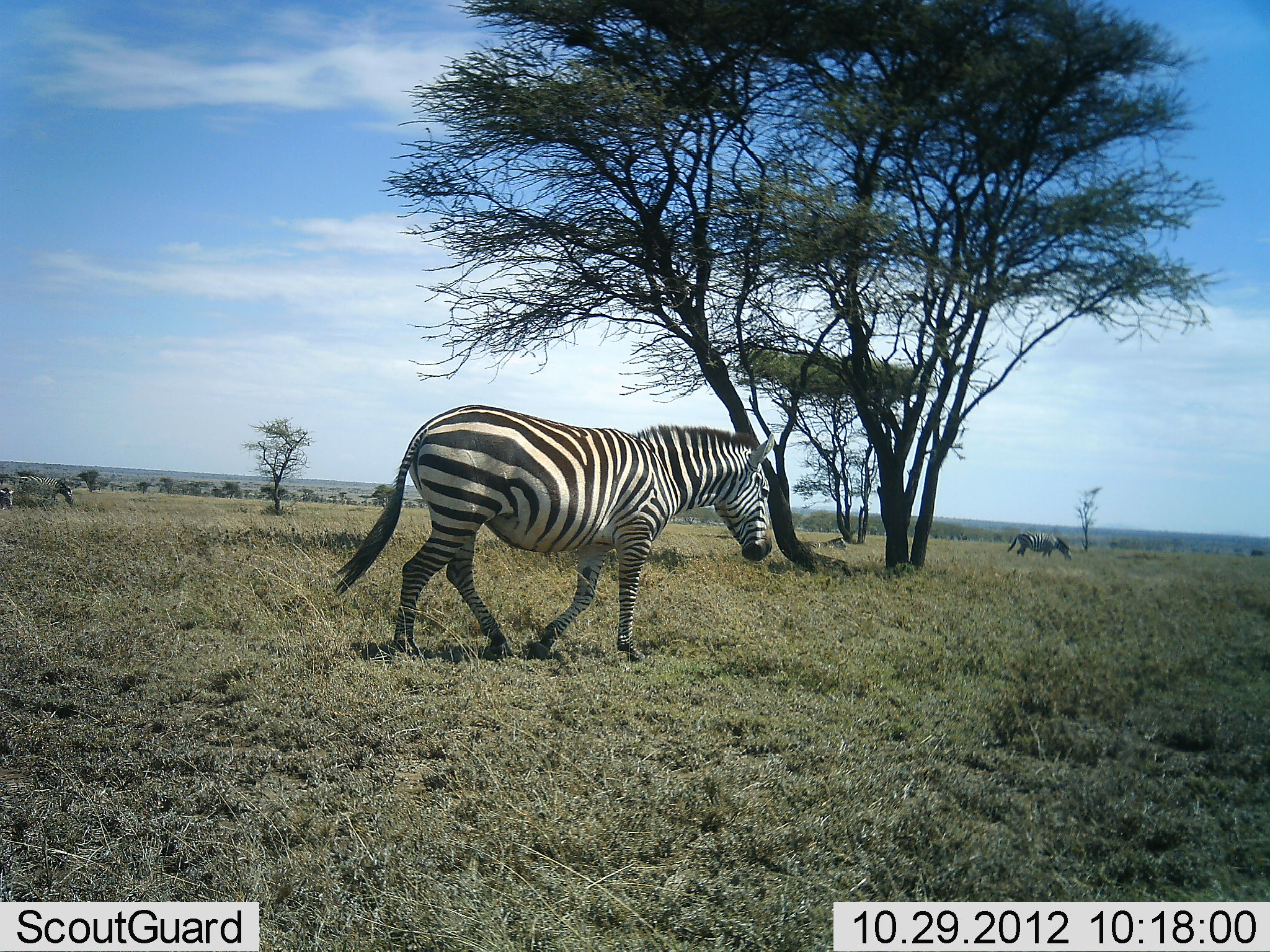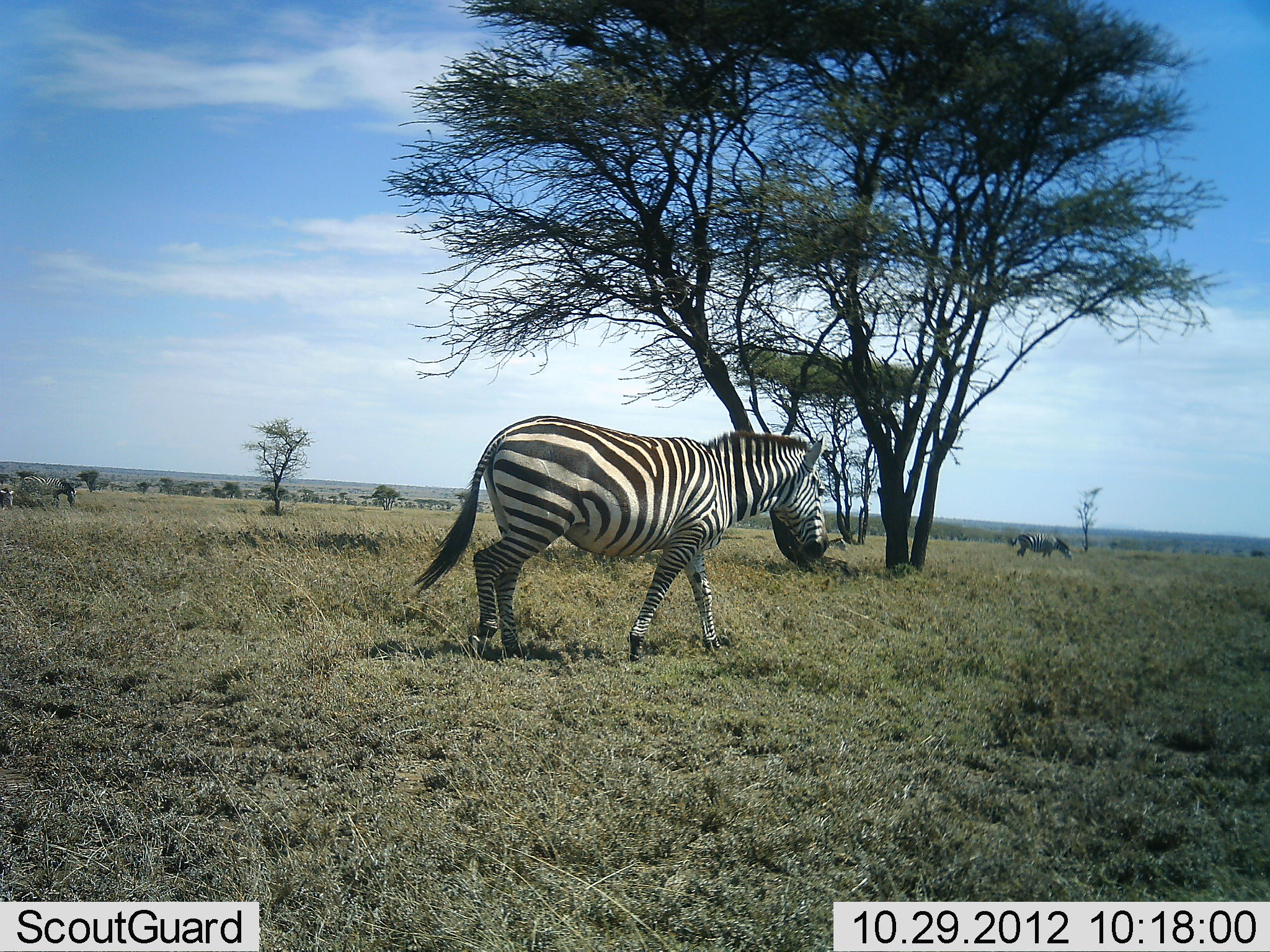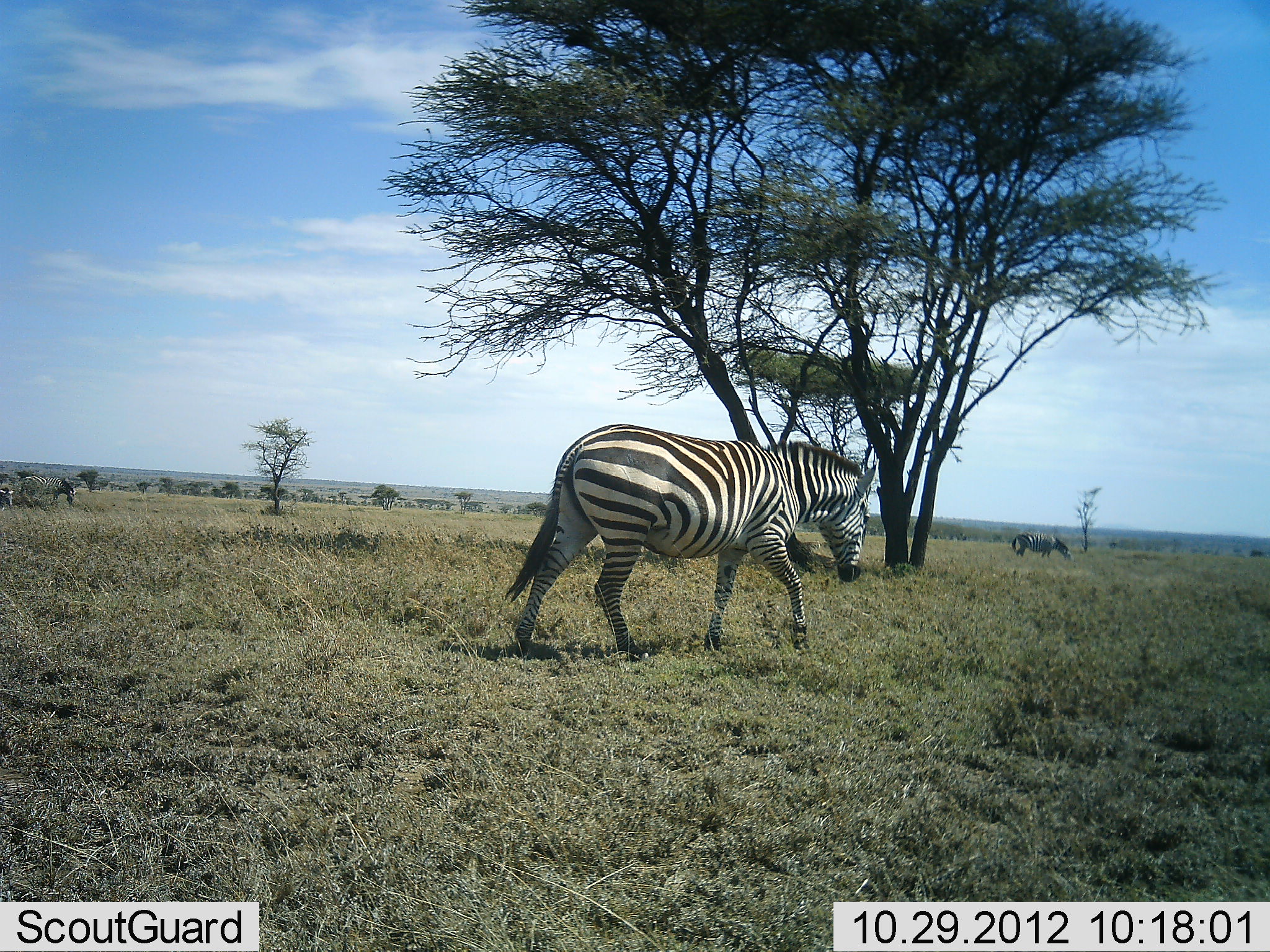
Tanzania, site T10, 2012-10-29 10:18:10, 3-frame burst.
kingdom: Animalia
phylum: Chordata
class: Mammalia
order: Perissodactyla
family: Equidae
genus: Equus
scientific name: Equus quagga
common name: plains zebra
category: zebra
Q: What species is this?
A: Zebra (plains zebra) (Equus quagga).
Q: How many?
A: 3.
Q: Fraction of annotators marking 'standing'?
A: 50%.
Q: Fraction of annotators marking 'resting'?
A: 0%.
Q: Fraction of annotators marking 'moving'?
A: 80%.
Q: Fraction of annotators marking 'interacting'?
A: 0%.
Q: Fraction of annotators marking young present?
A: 0%.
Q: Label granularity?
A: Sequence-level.